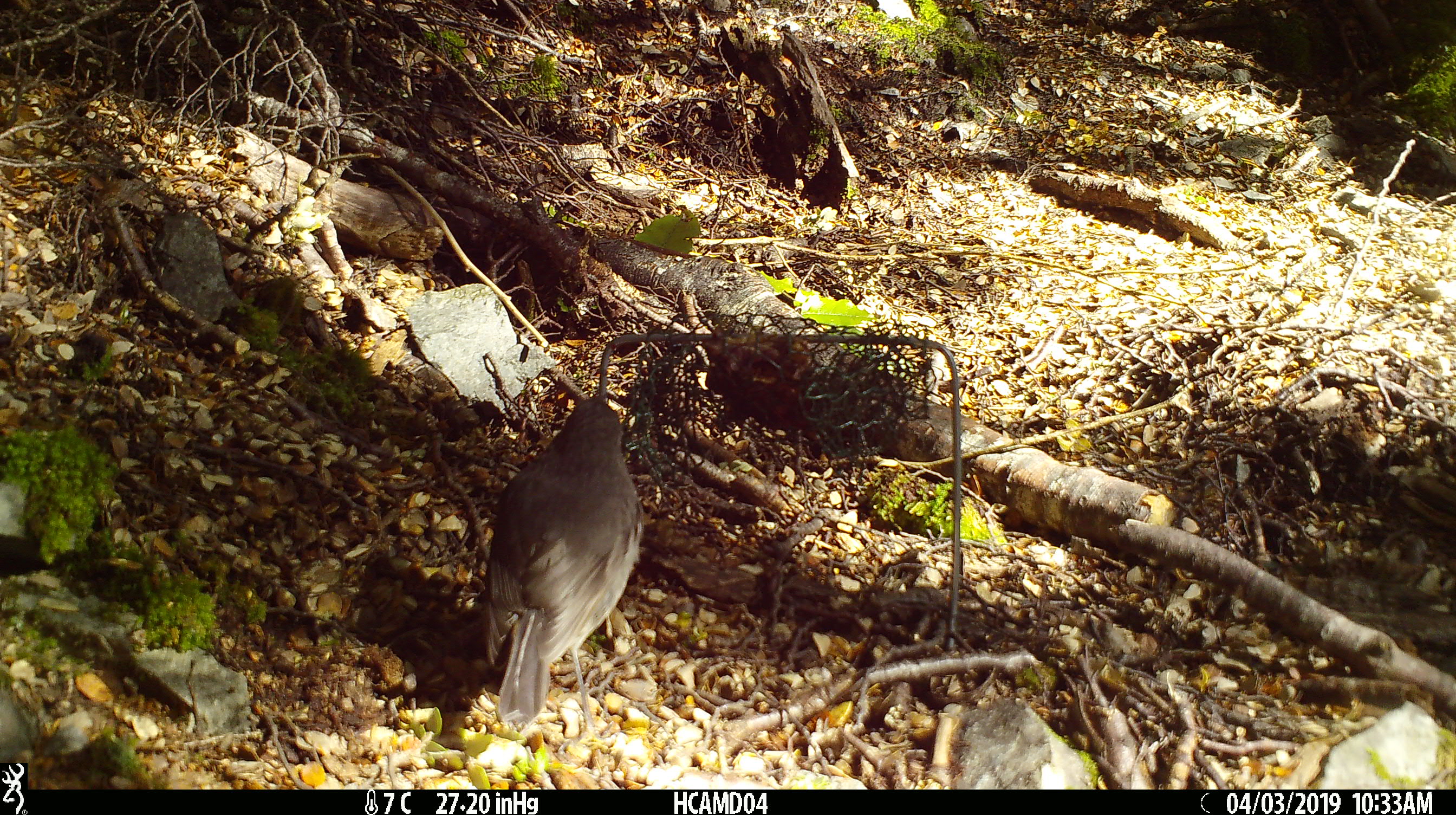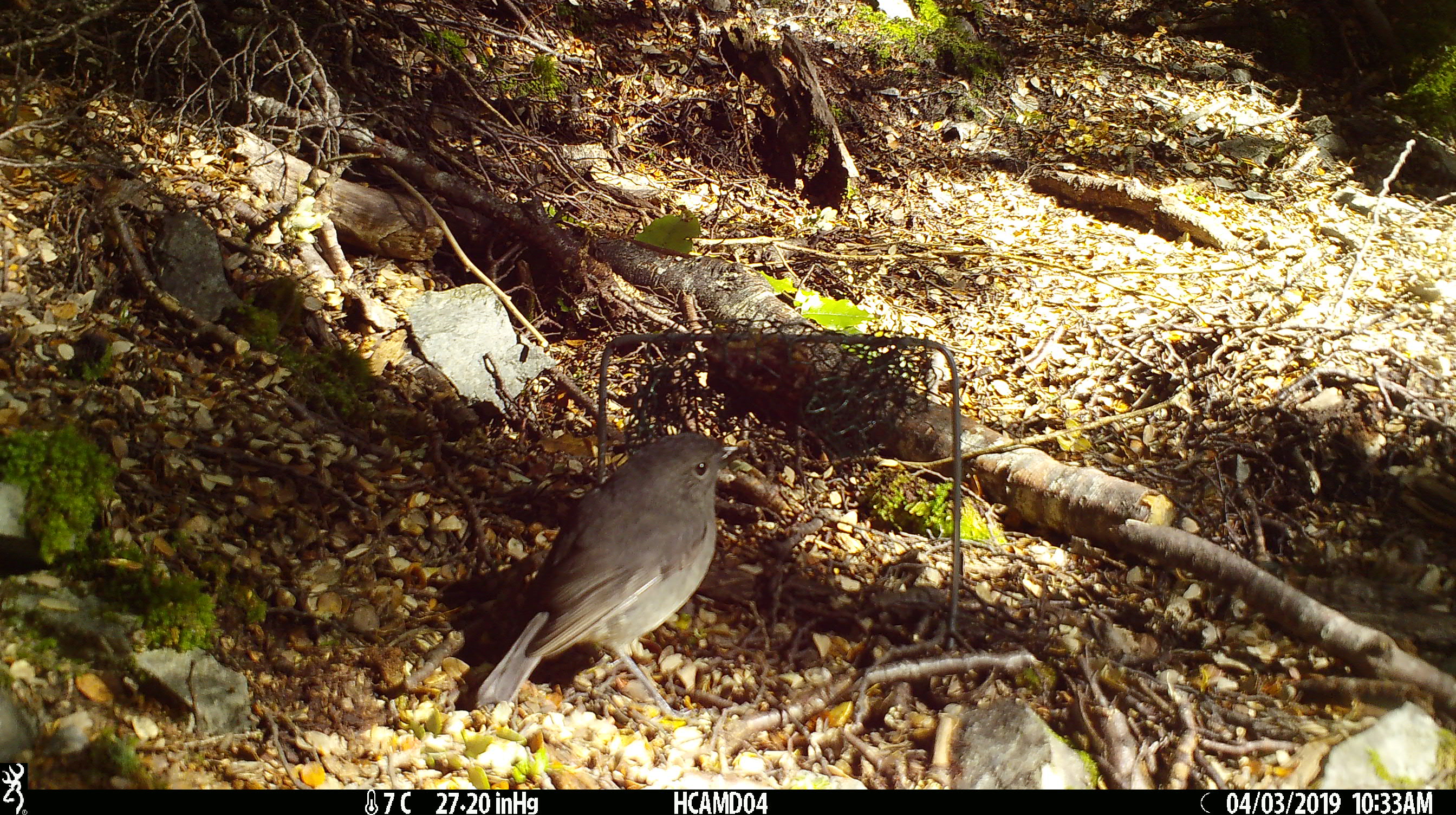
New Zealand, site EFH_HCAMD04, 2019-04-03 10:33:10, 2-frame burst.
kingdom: Animalia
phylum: Chordata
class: Aves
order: Passeriformes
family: Petroicidae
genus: Petroica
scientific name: Petroica australis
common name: new zealand robin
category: robin